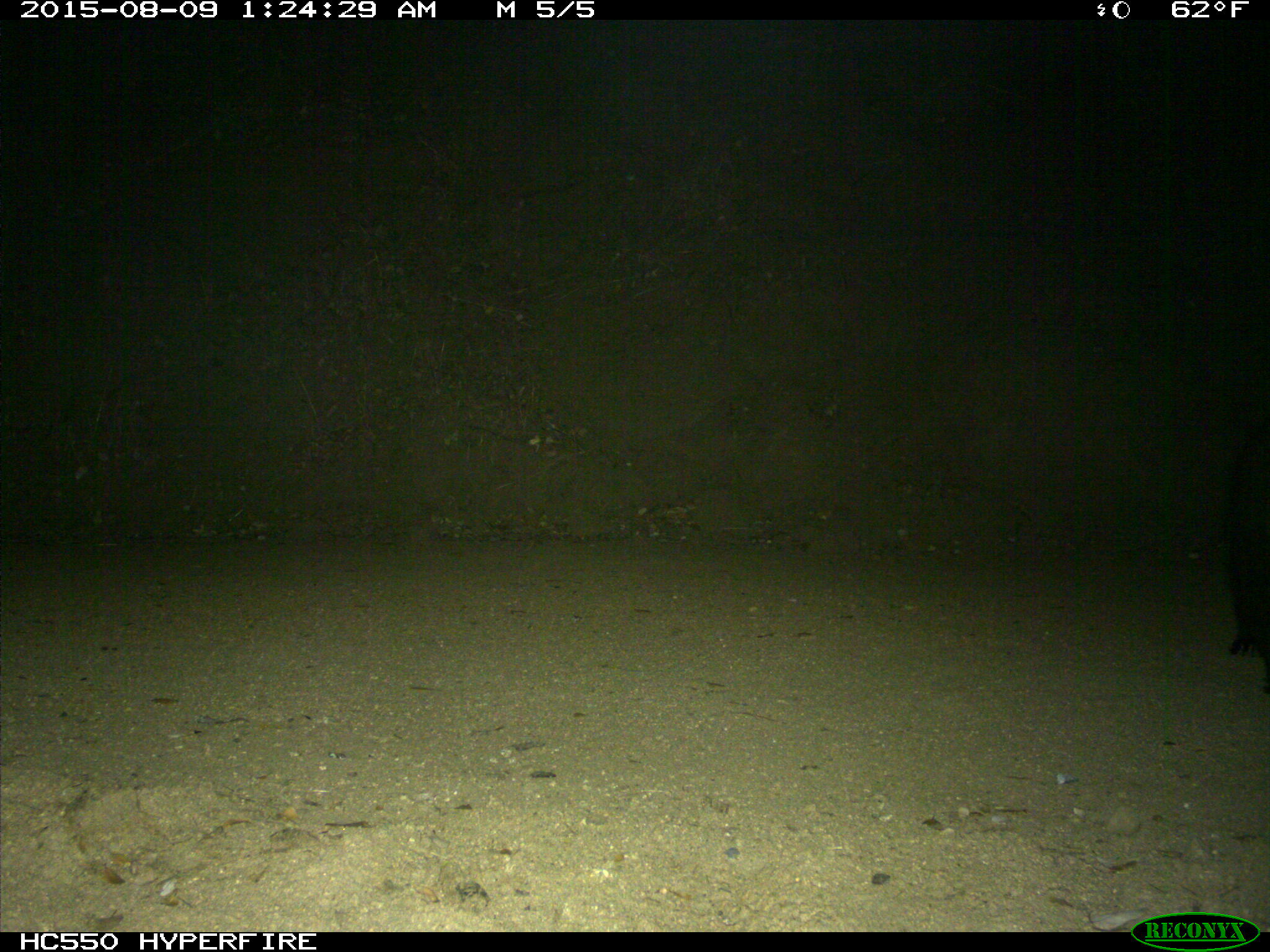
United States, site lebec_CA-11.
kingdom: Animalia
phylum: Chordata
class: Mammalia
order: Carnivora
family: Ursidae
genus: Ursus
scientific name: Ursus americanus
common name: american black bear